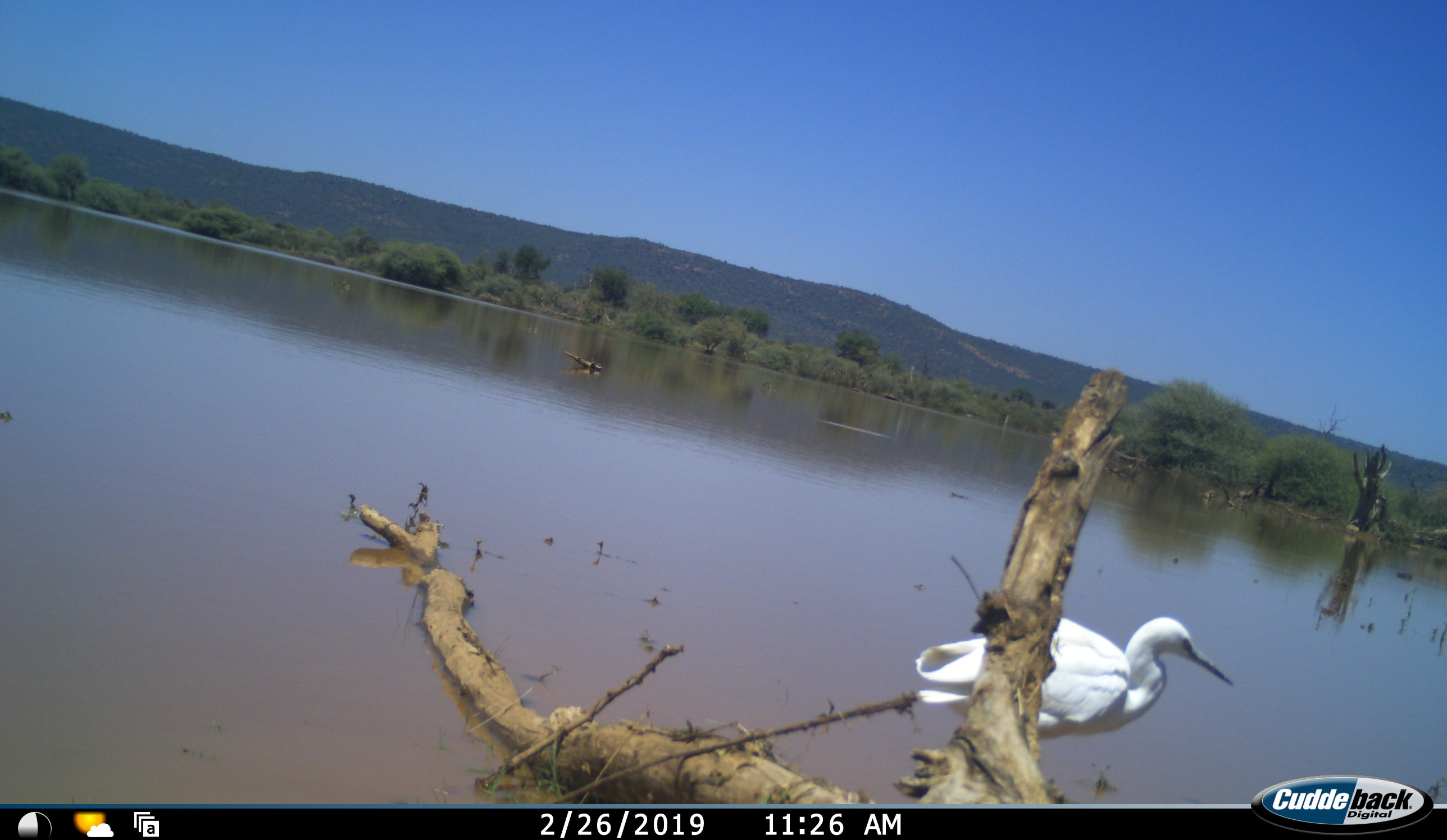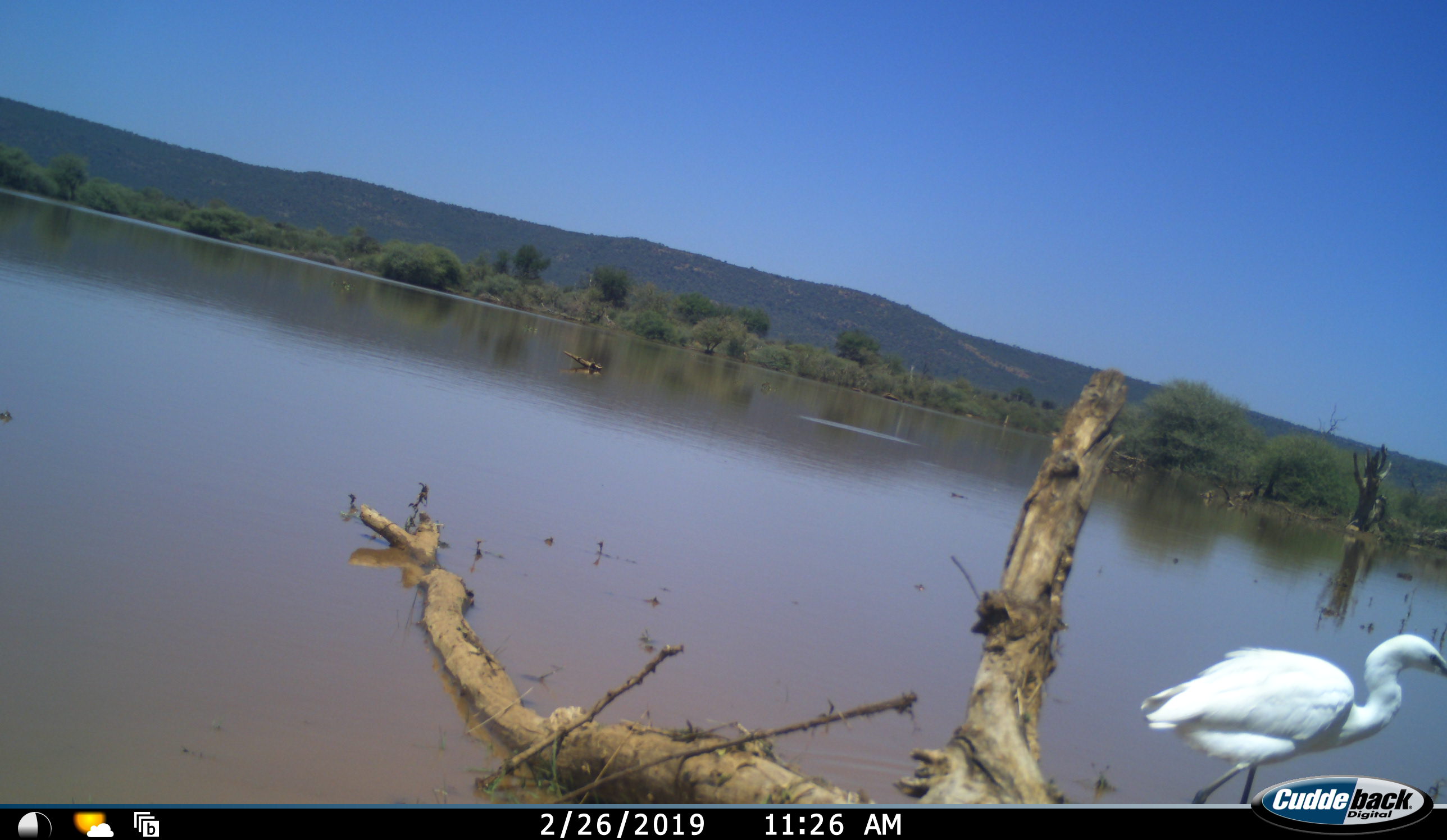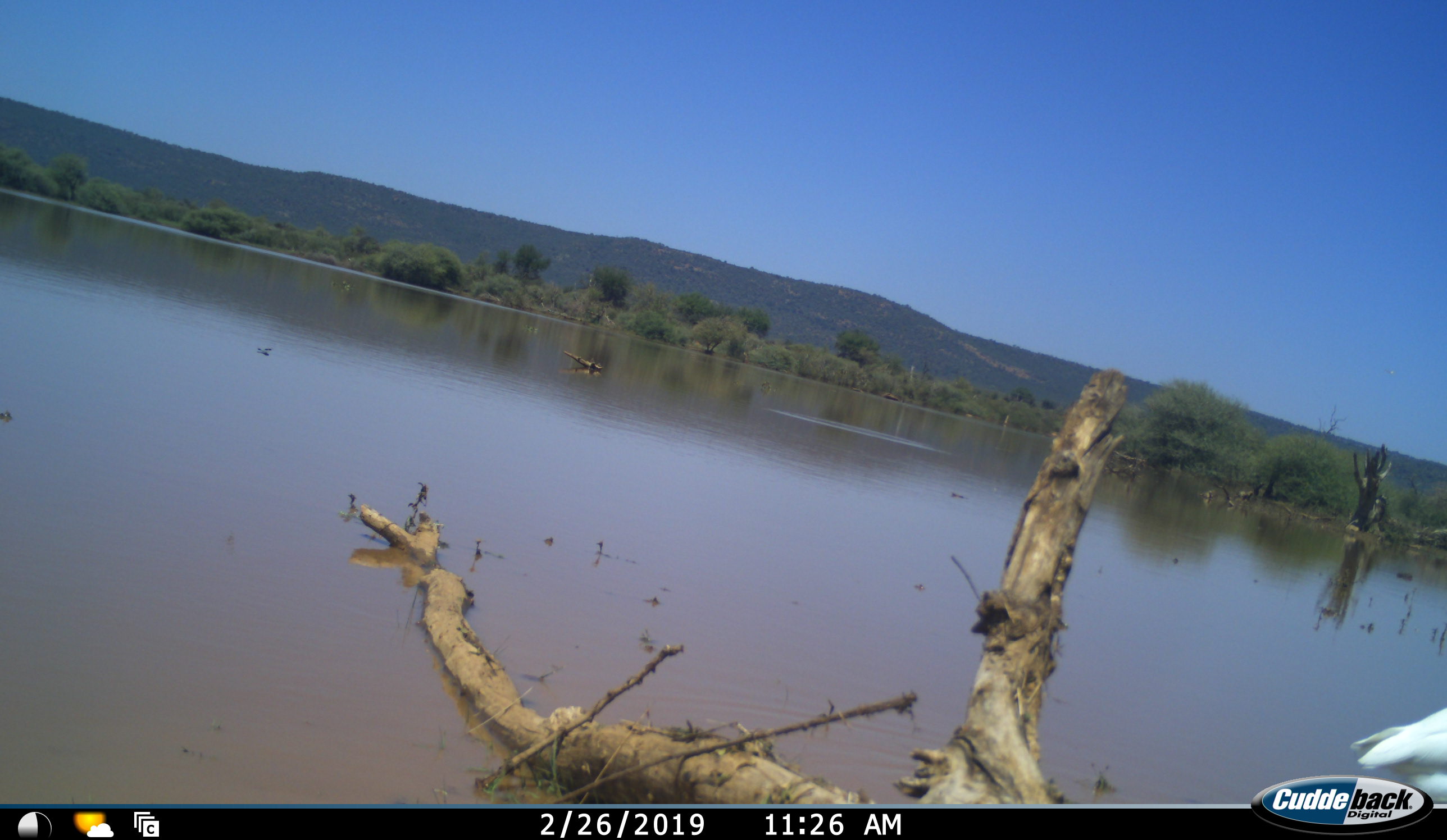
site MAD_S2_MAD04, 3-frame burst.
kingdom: Animalia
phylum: Chordata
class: Aves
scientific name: Aves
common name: bird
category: birdother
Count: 1.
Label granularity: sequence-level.